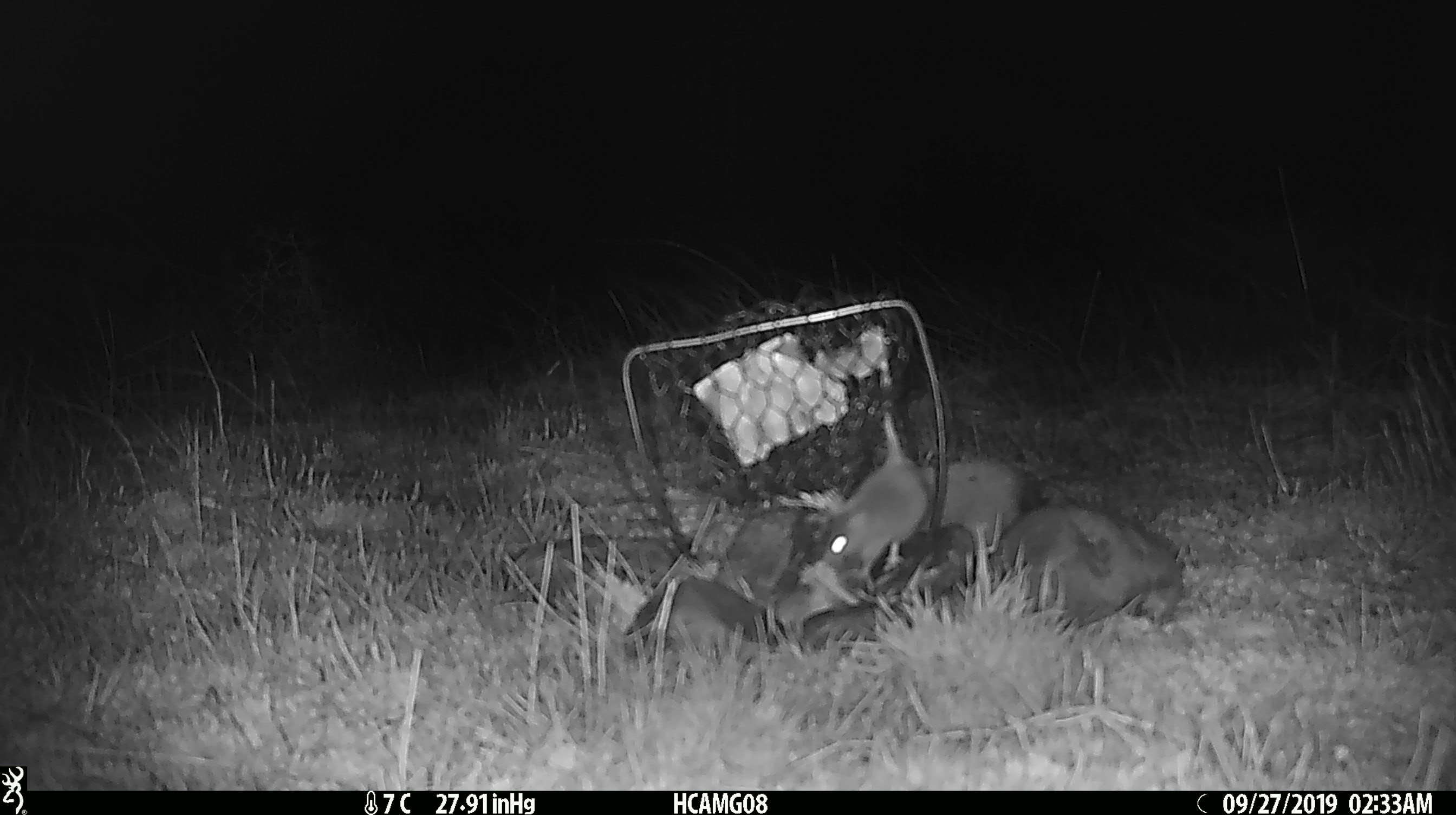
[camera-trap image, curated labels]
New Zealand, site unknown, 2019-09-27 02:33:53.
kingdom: Animalia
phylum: Chordata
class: Mammalia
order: Rodentia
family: Muridae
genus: Mus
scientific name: Mus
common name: mouse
Mouse (Mus).